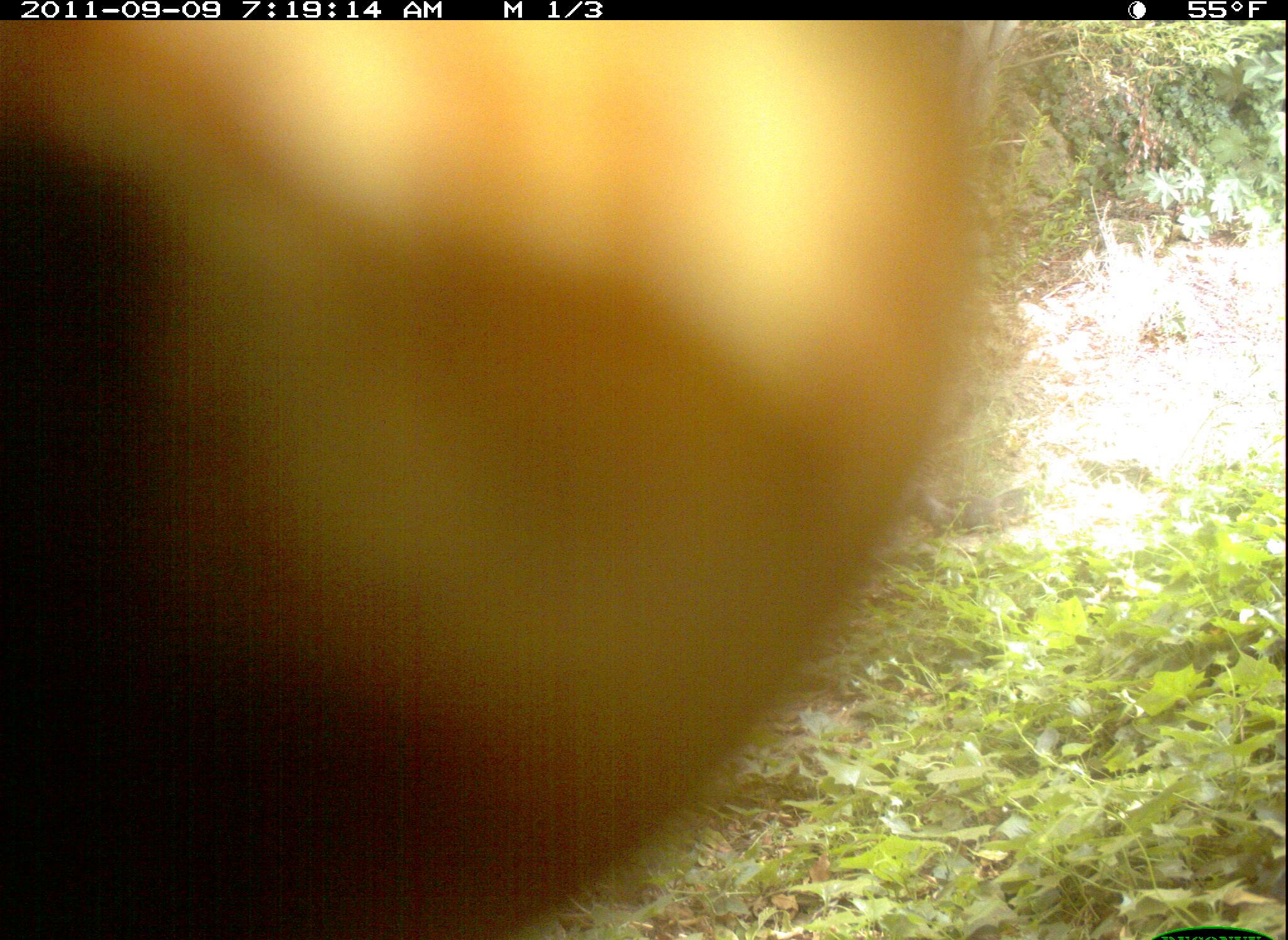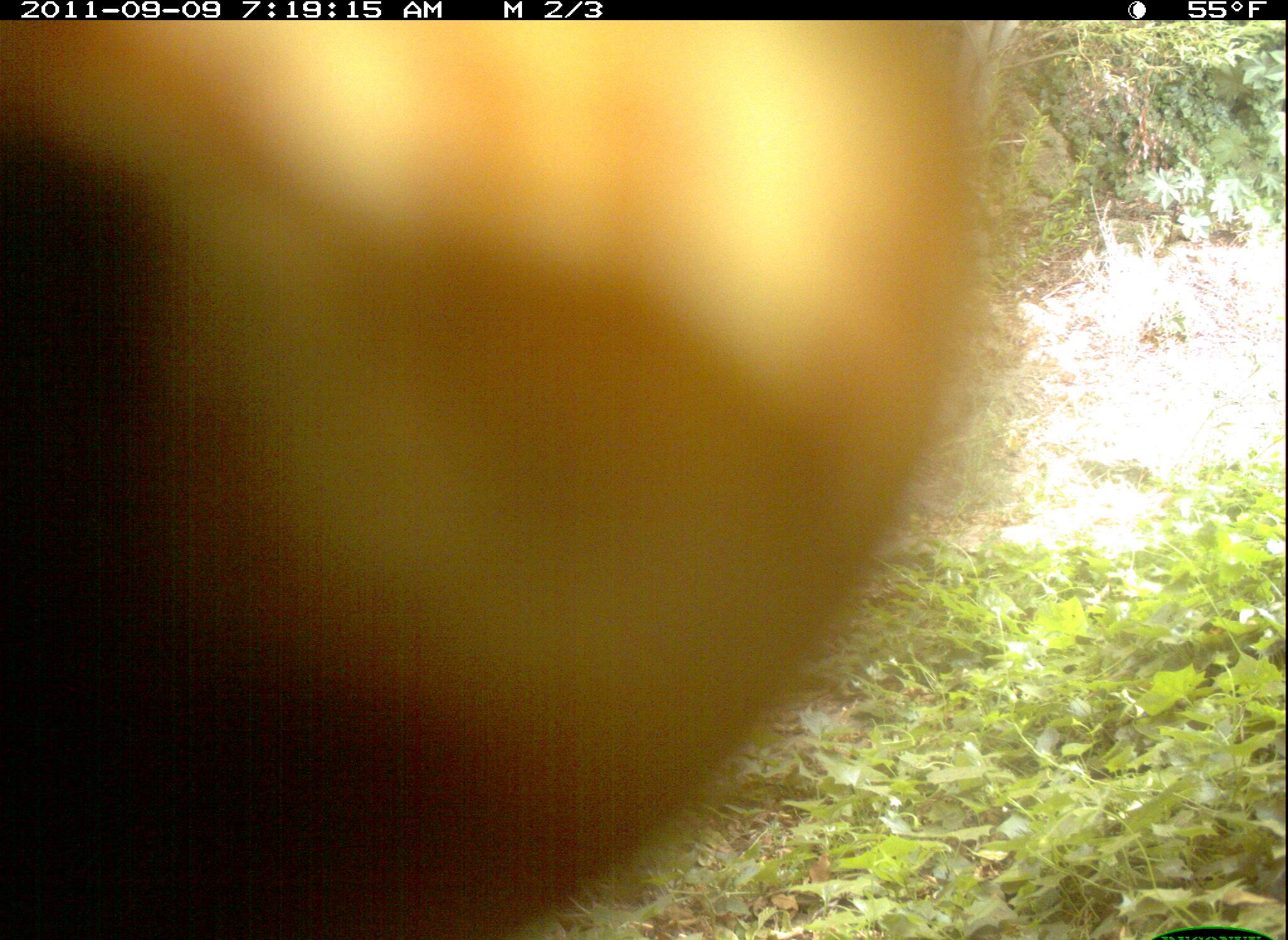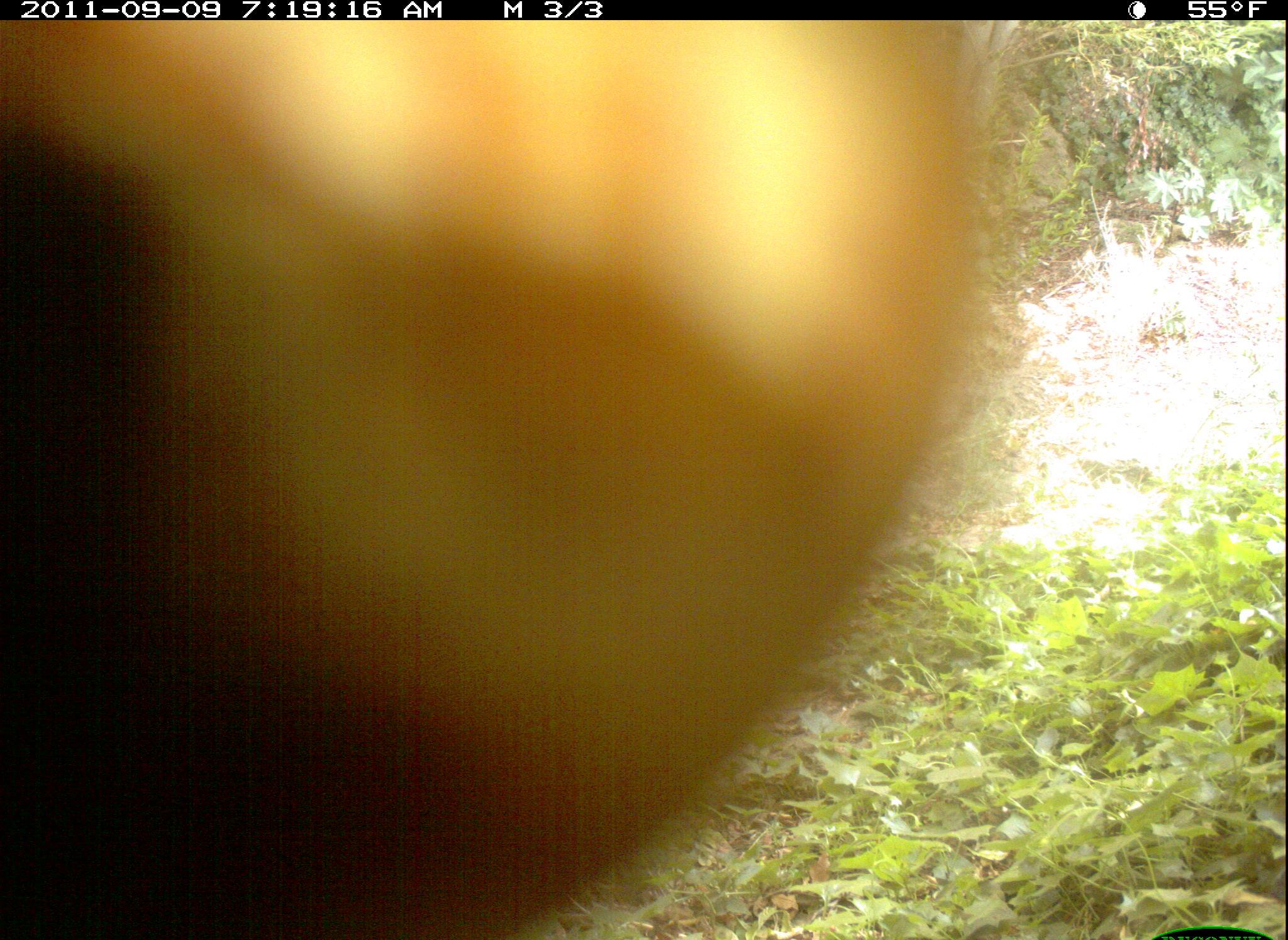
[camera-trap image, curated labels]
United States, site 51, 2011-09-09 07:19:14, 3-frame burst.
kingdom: Animalia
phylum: Chordata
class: Mammalia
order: Rodentia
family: Sciuridae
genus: Sciurus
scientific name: Sciurus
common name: squirrel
Squirrel (Sciurus).